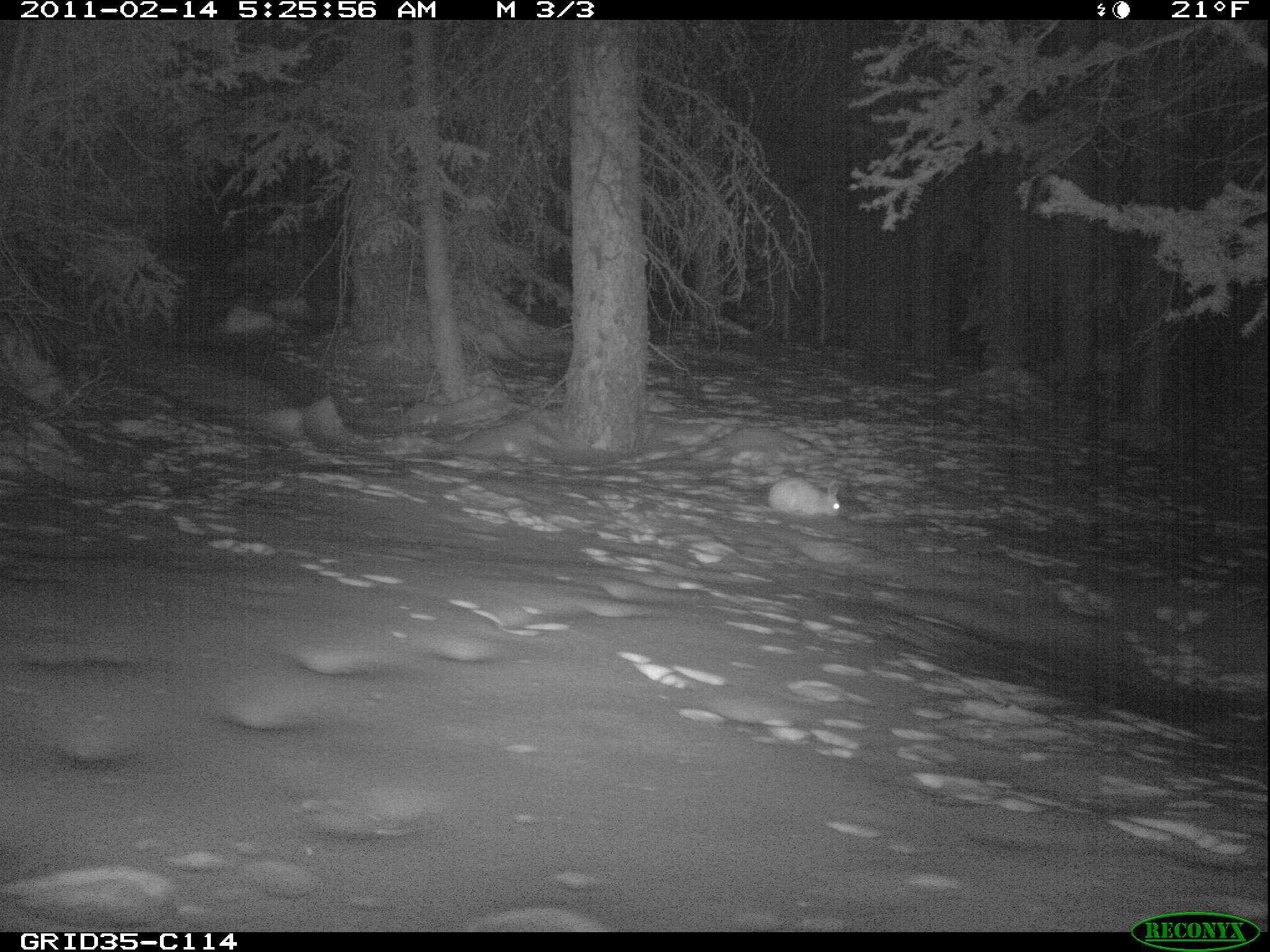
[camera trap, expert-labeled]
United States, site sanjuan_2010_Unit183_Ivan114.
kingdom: Animalia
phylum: Chordata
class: Mammalia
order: Lagomorpha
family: Leporidae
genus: Lepus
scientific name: Lepus americanus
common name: snowshoe hare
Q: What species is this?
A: Lepus americanus (snowshoe hare).